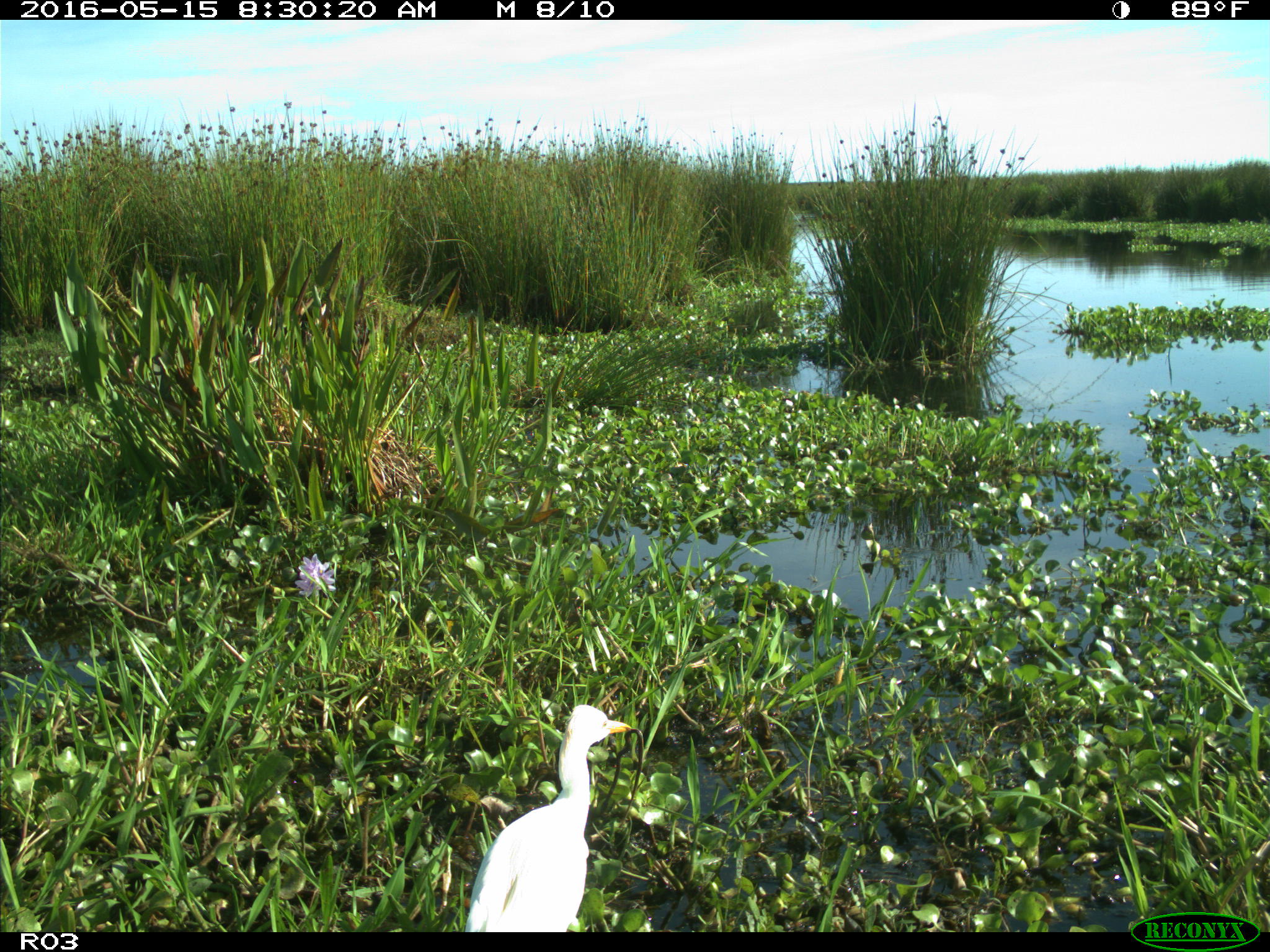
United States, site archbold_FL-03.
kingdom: Animalia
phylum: Chordata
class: Aves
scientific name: Aves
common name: birds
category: unidentified bird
Unidentified bird (birds) (Aves).